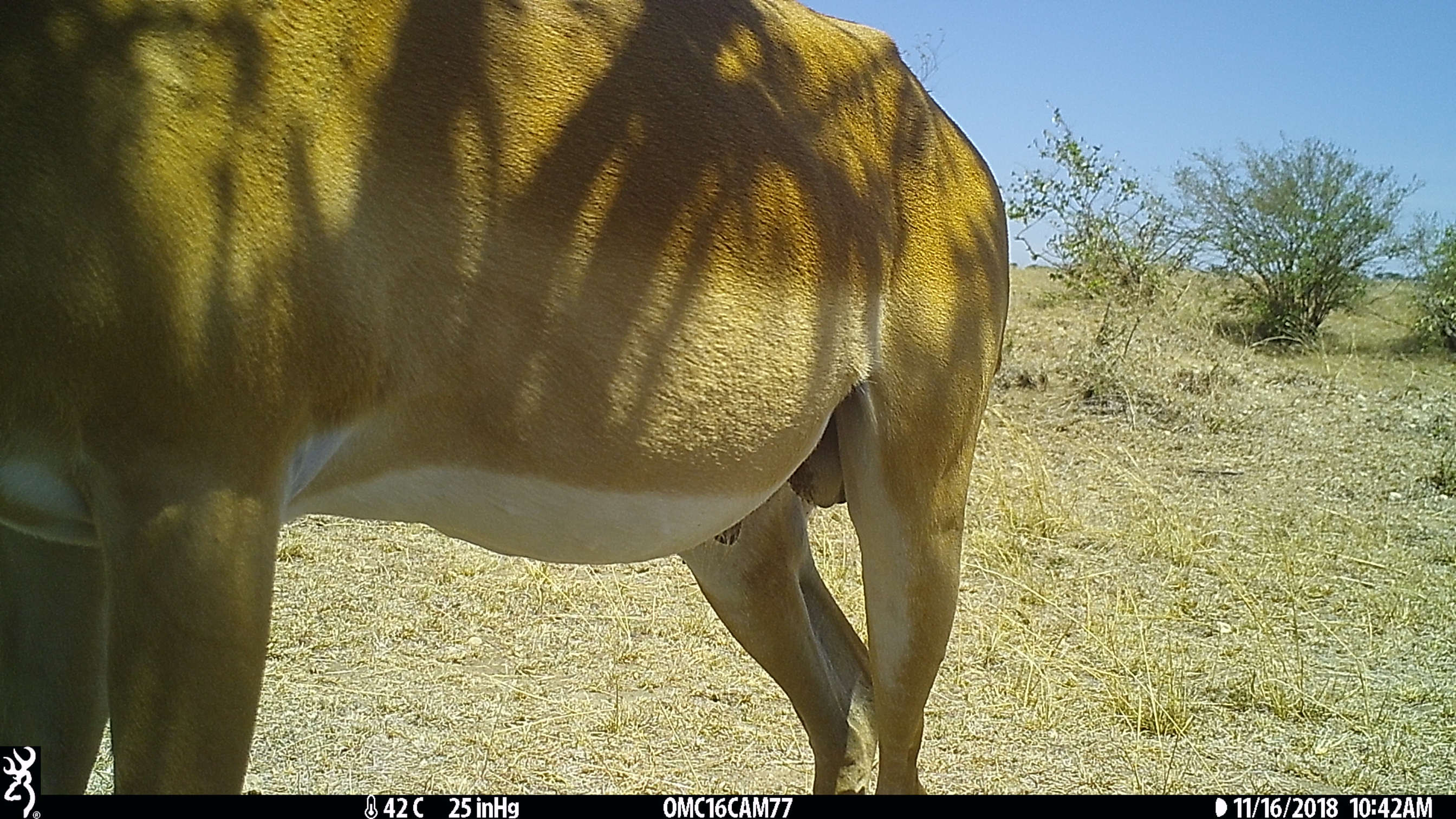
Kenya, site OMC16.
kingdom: Animalia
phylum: Chordata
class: Mammalia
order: Artiodactyla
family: Bovidae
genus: Aepyceros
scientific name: Aepyceros melampus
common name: impala